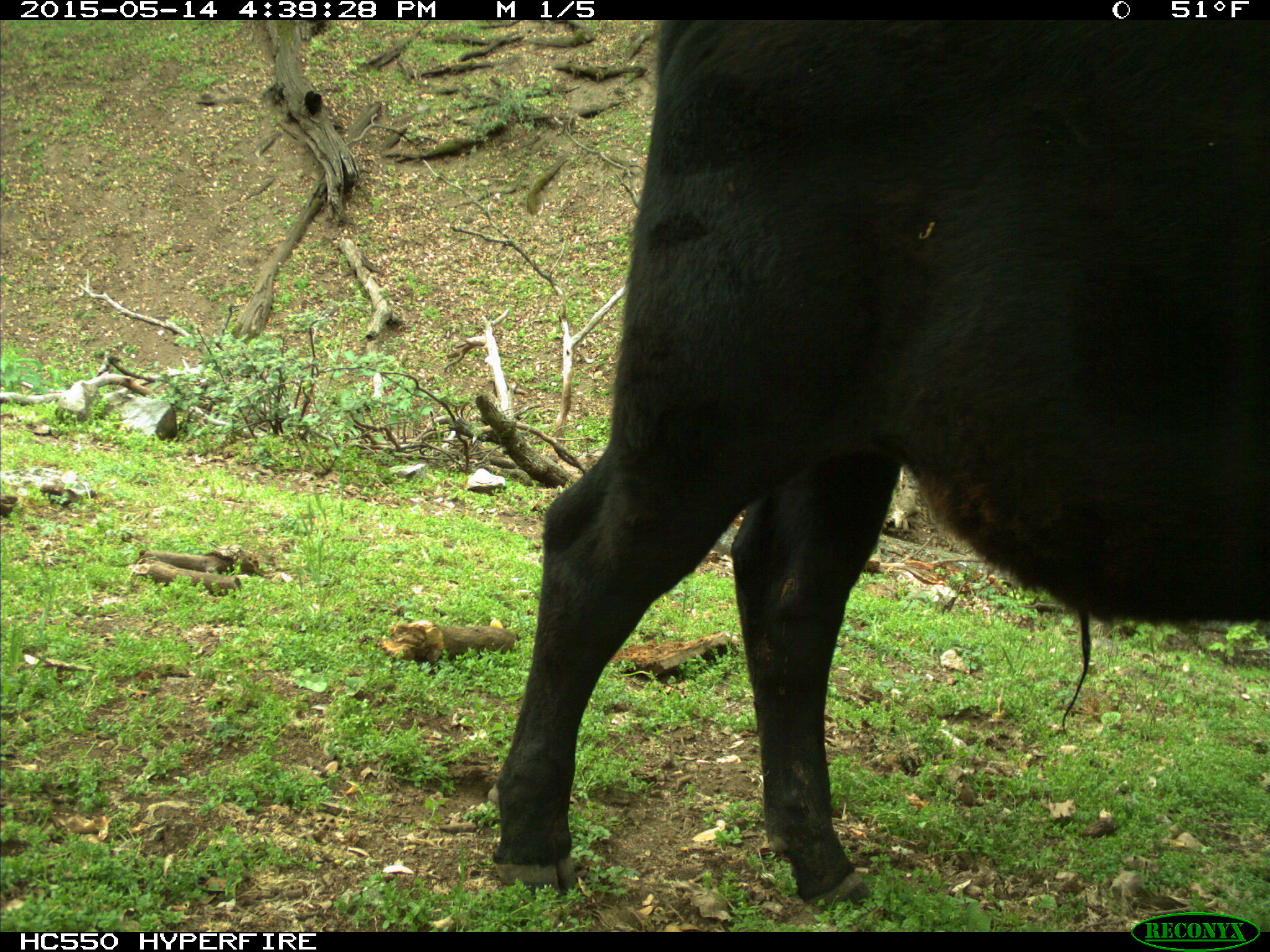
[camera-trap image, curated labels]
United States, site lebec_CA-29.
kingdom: Animalia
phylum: Chordata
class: Mammalia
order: Artiodactyla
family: Bovidae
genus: Bos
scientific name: Bos taurus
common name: domestic cow